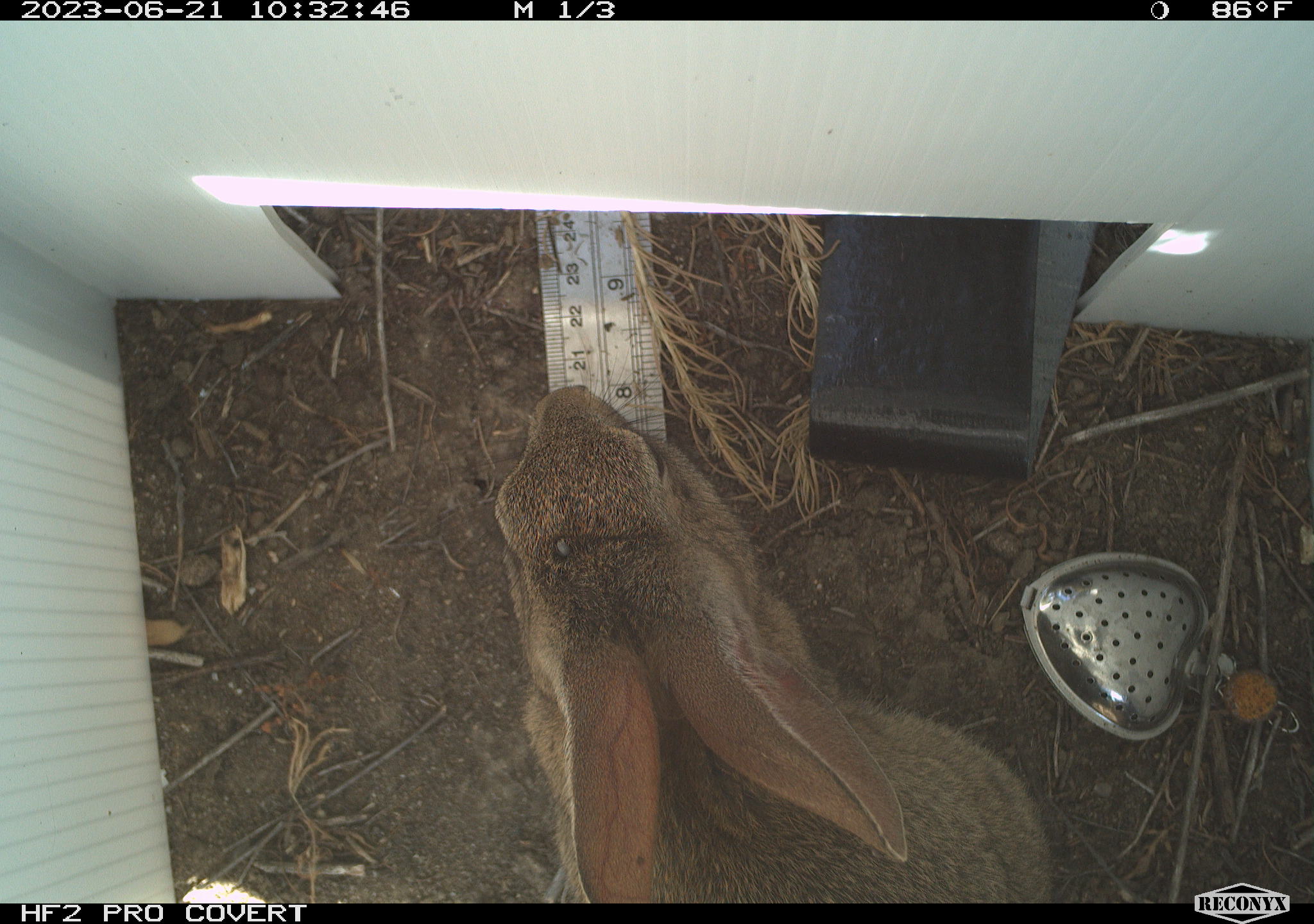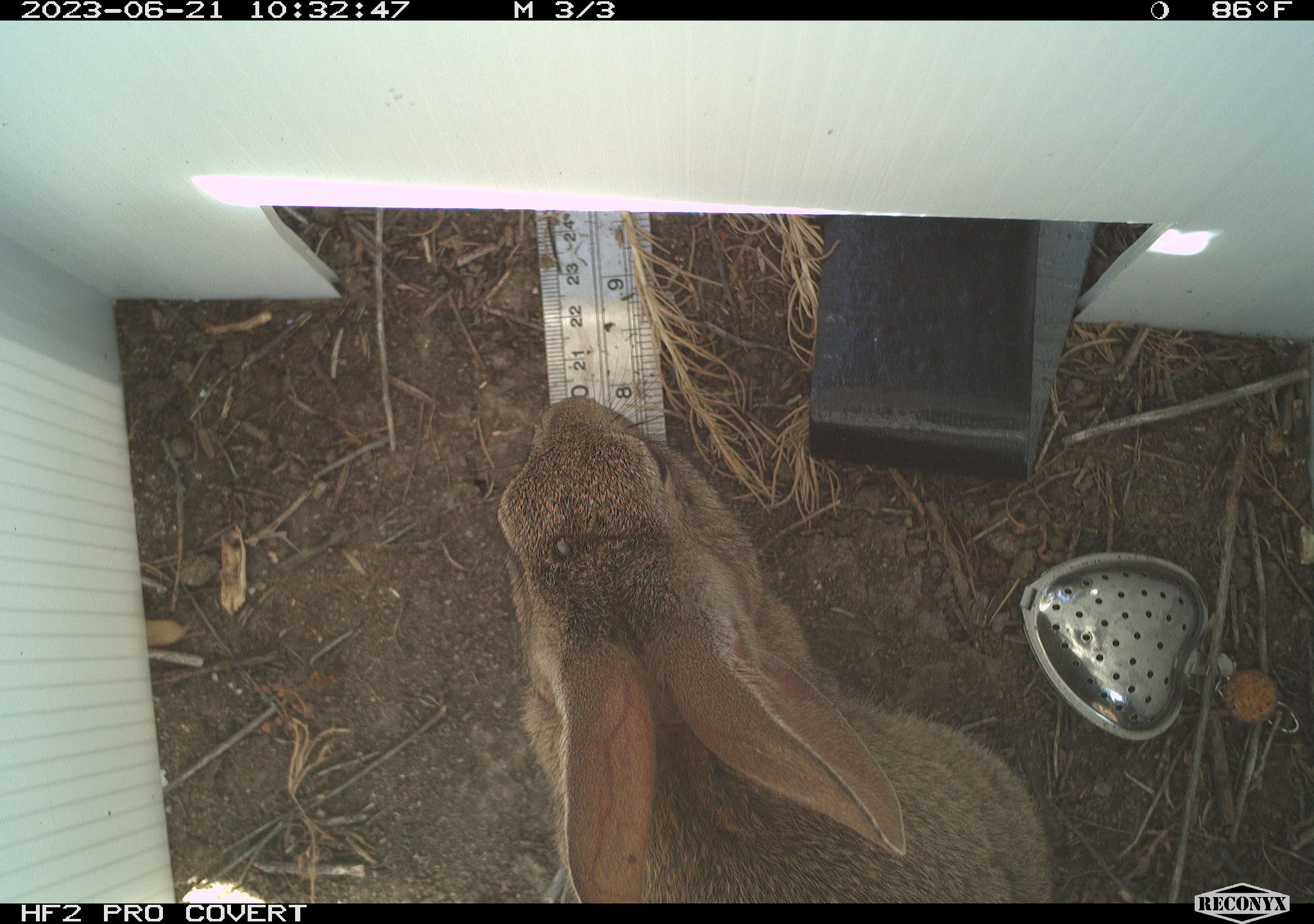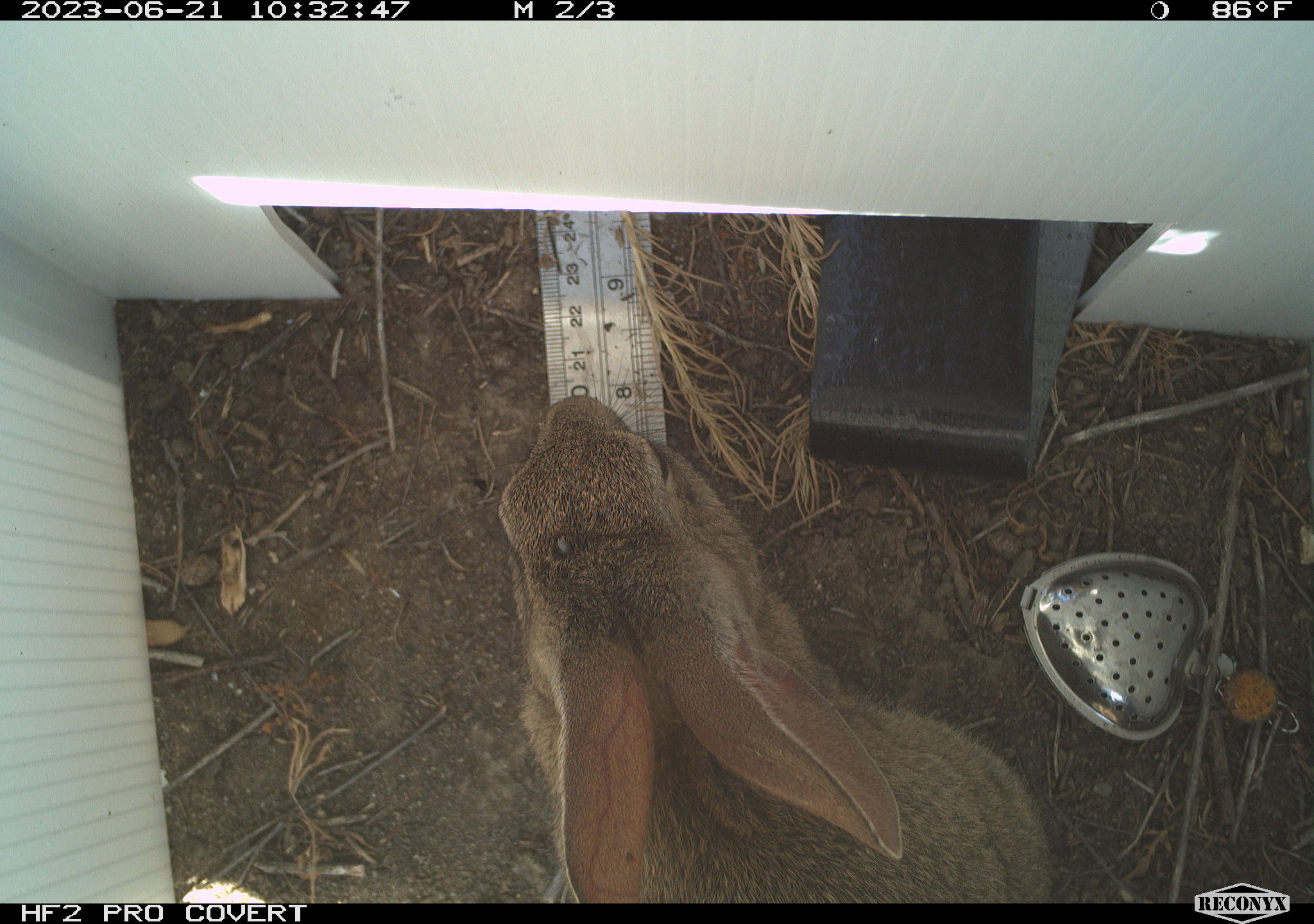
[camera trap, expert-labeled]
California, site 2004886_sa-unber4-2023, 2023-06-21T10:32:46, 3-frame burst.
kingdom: Animalia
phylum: Chordata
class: Mammalia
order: Lagomorpha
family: Leporidae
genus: Sylvilagus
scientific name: Sylvilagus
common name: cottontail rabbits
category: sylvilagus species